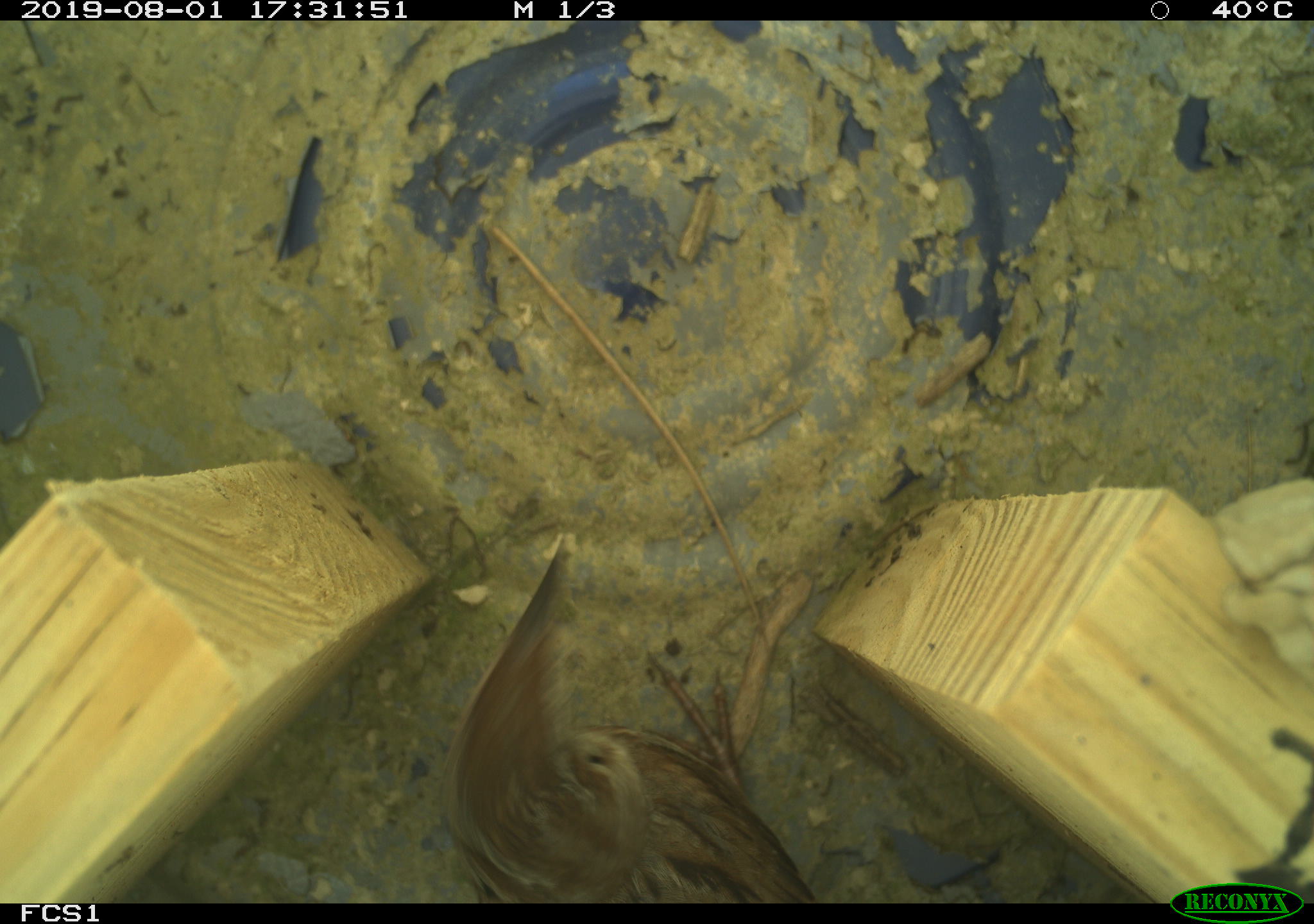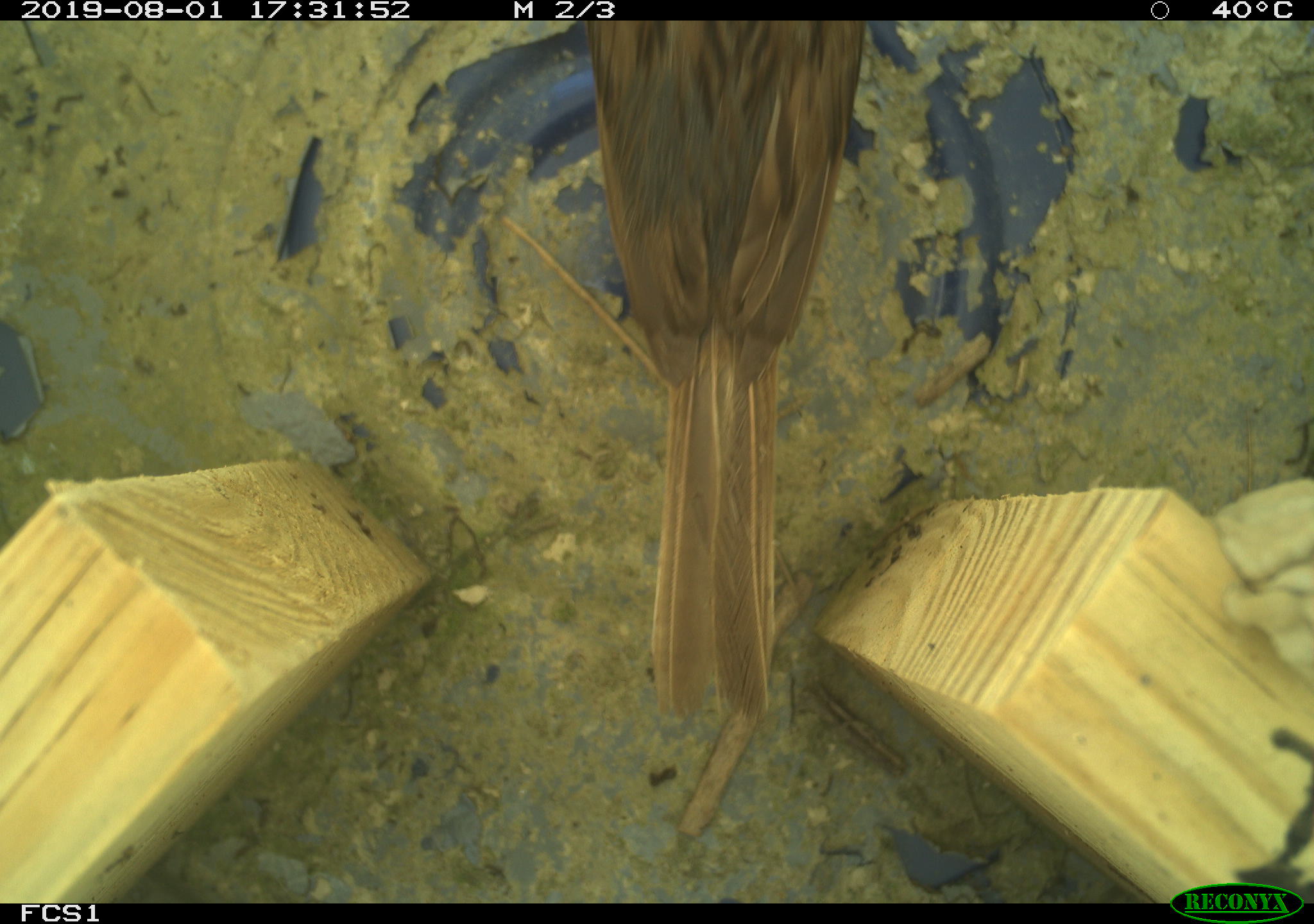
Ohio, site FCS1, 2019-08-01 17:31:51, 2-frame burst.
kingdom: Animalia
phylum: Chordata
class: Aves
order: Passeriformes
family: Passerellidae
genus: Melospiza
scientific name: Melospiza melodia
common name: song sparrow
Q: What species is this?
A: Song sparrow (Melospiza melodia).